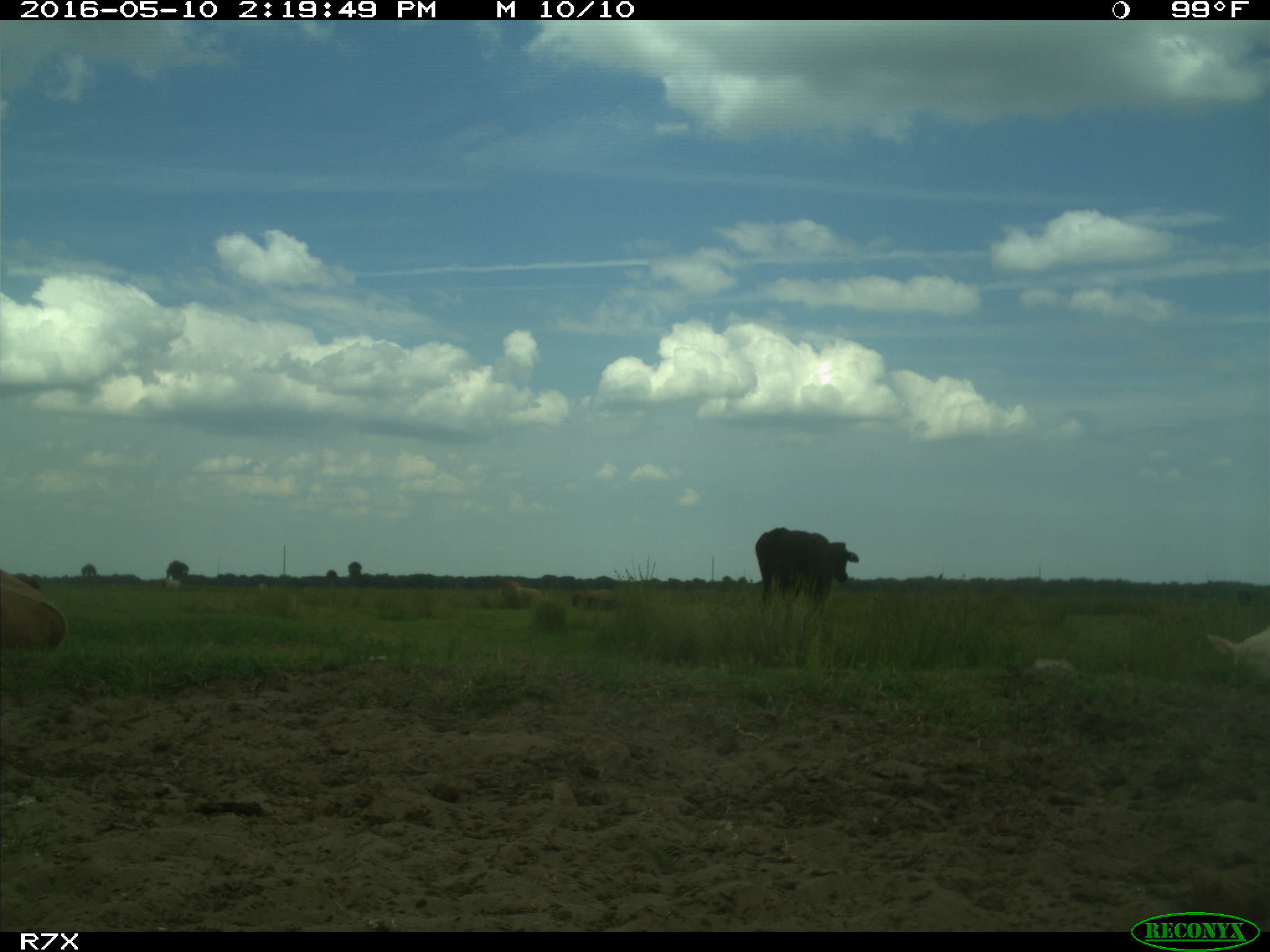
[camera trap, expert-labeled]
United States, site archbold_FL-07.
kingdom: Animalia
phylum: Chordata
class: Mammalia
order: Artiodactyla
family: Bovidae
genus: Bos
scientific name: Bos taurus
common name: domestic cow